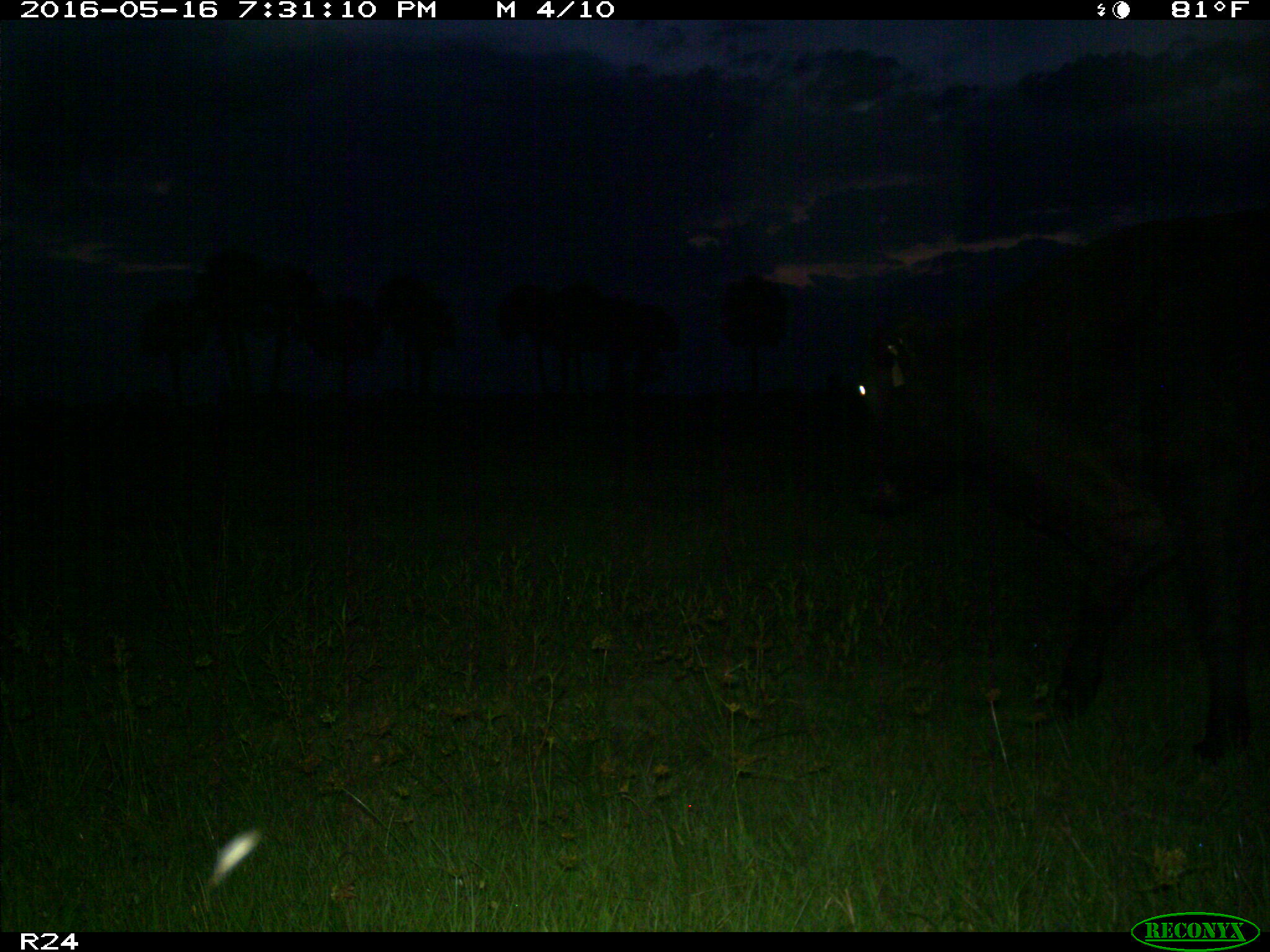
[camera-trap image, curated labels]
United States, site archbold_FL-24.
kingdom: Animalia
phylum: Chordata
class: Mammalia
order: Artiodactyla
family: Bovidae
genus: Bos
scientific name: Bos taurus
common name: domestic cow